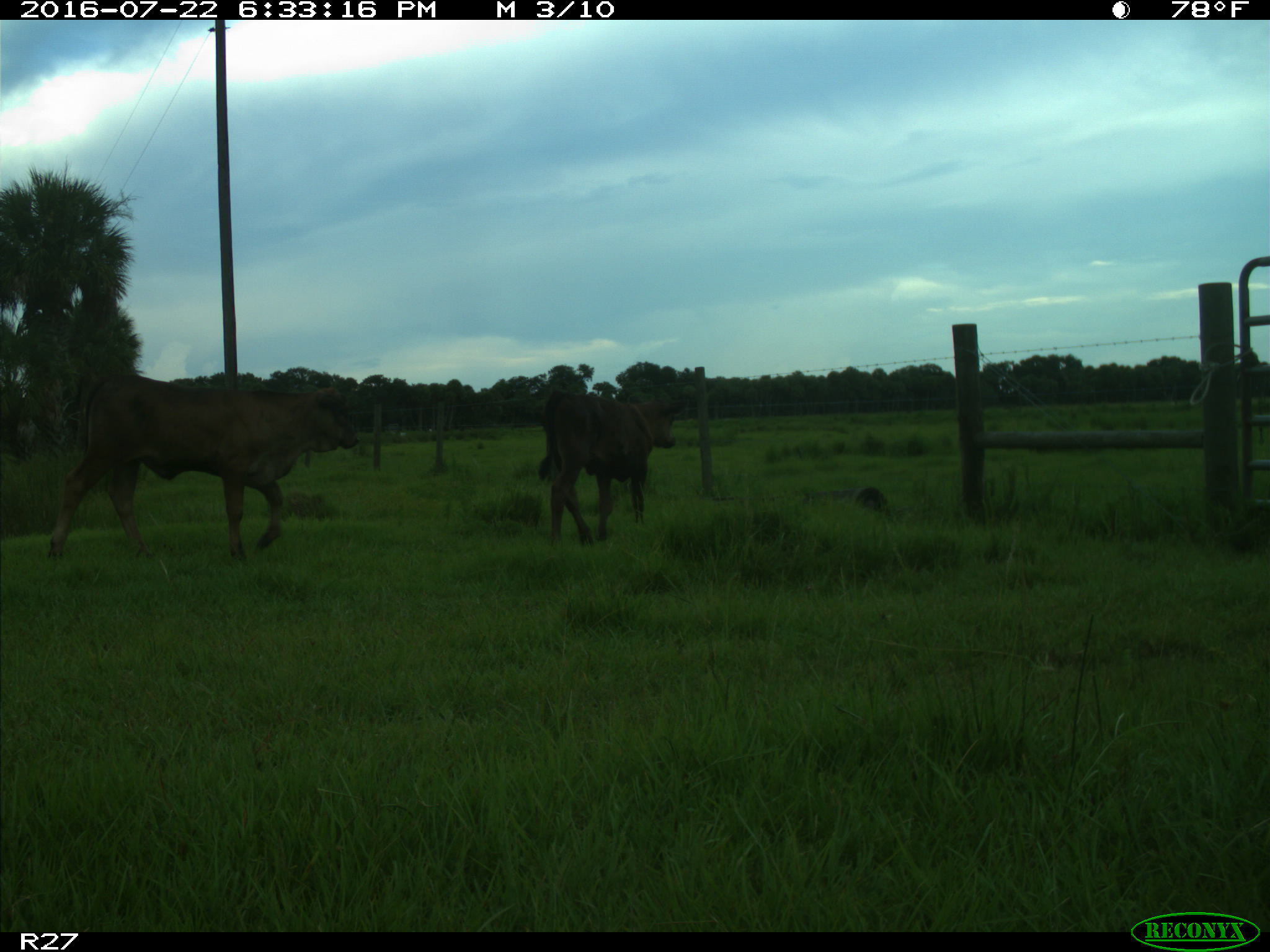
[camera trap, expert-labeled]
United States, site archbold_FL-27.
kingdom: Animalia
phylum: Chordata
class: Mammalia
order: Artiodactyla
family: Bovidae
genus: Bos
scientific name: Bos taurus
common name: domestic cow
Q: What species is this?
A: Bos taurus (domestic cow).